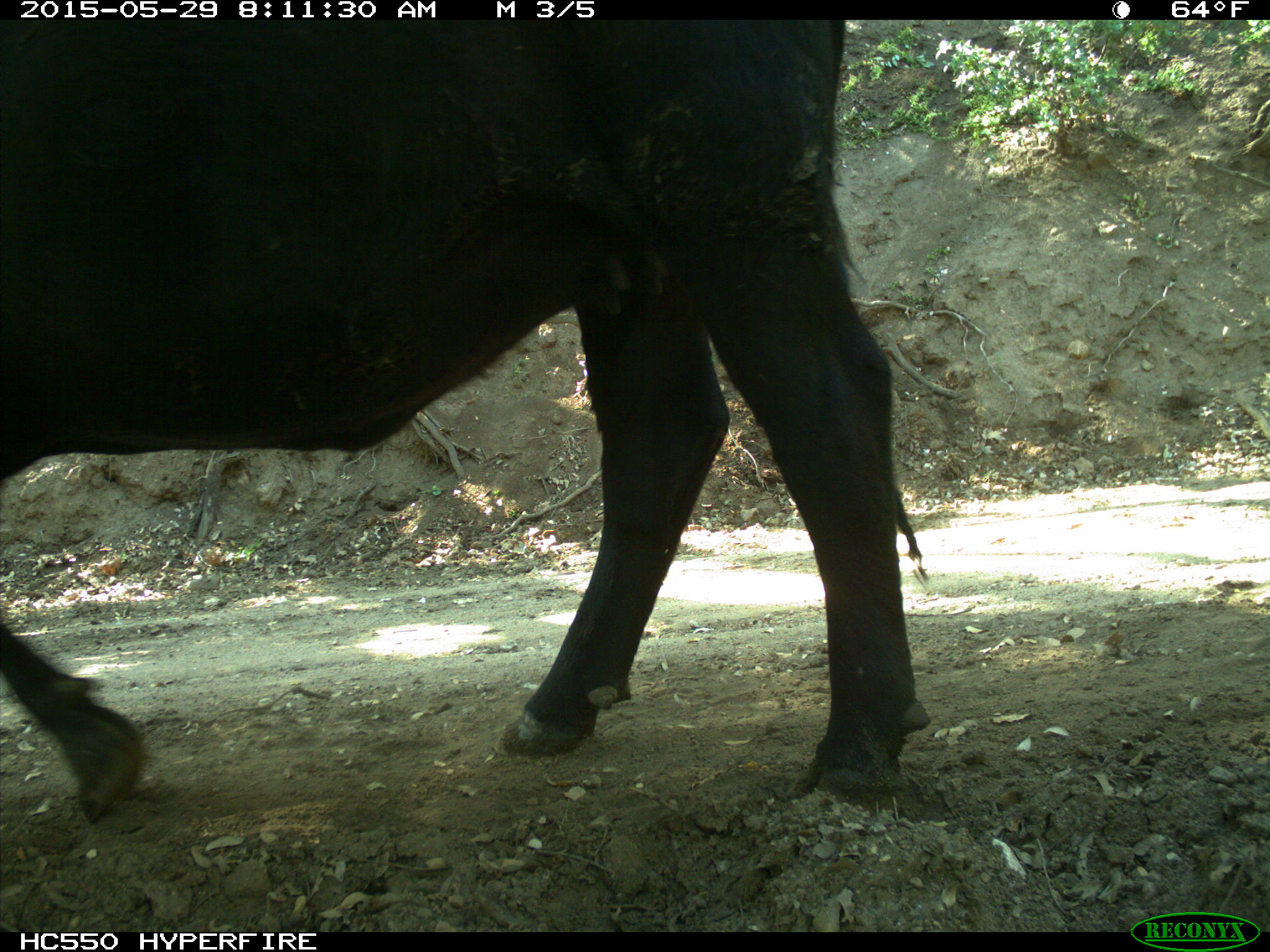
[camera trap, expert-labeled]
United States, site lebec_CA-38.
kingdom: Animalia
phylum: Chordata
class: Mammalia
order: Artiodactyla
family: Bovidae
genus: Bos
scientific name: Bos taurus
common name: domestic cow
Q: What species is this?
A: Bos taurus (domestic cow).